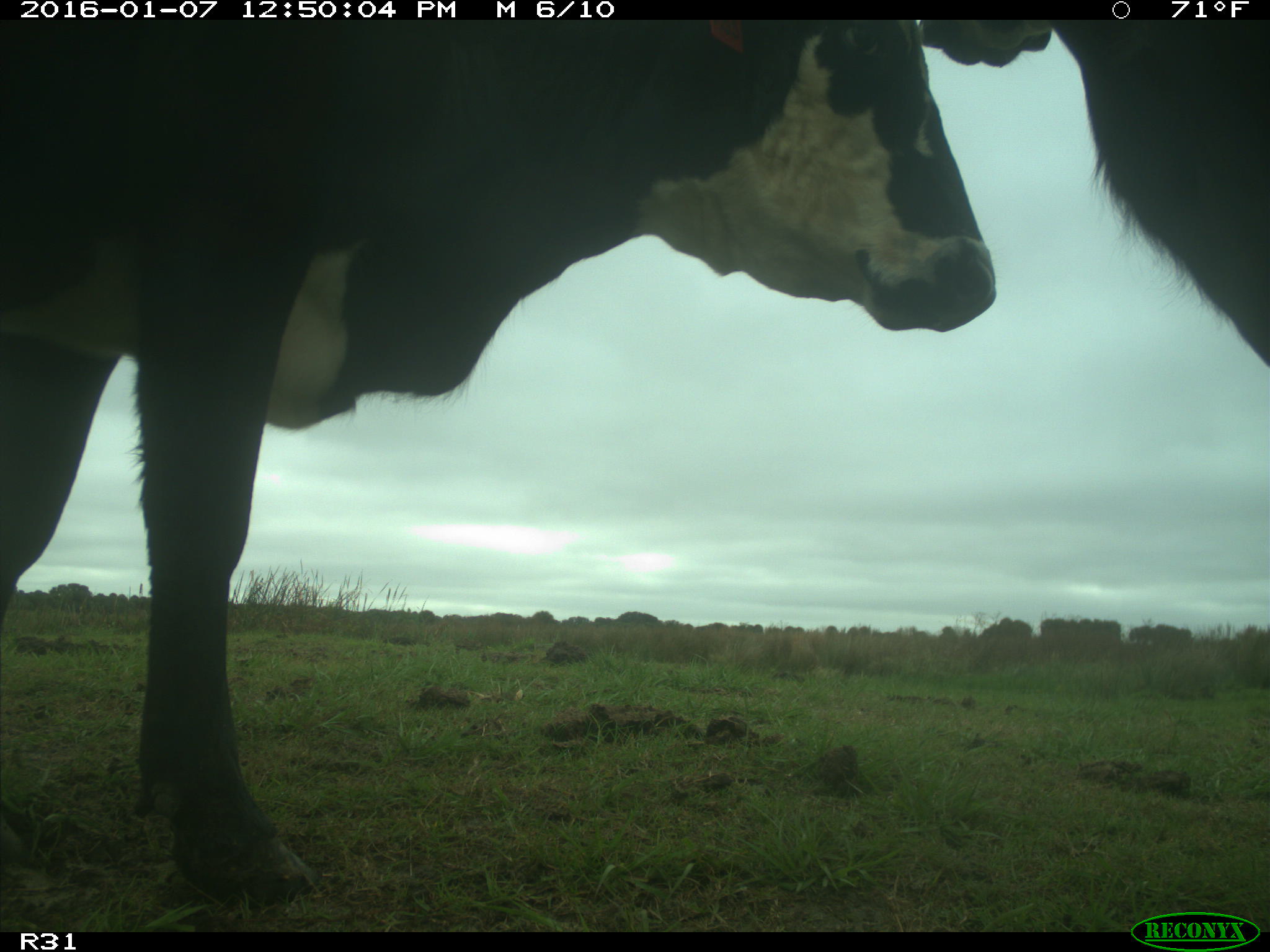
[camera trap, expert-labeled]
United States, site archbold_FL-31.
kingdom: Animalia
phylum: Chordata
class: Mammalia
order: Artiodactyla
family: Bovidae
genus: Bos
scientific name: Bos taurus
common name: domestic cow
Bos taurus (domestic cow).